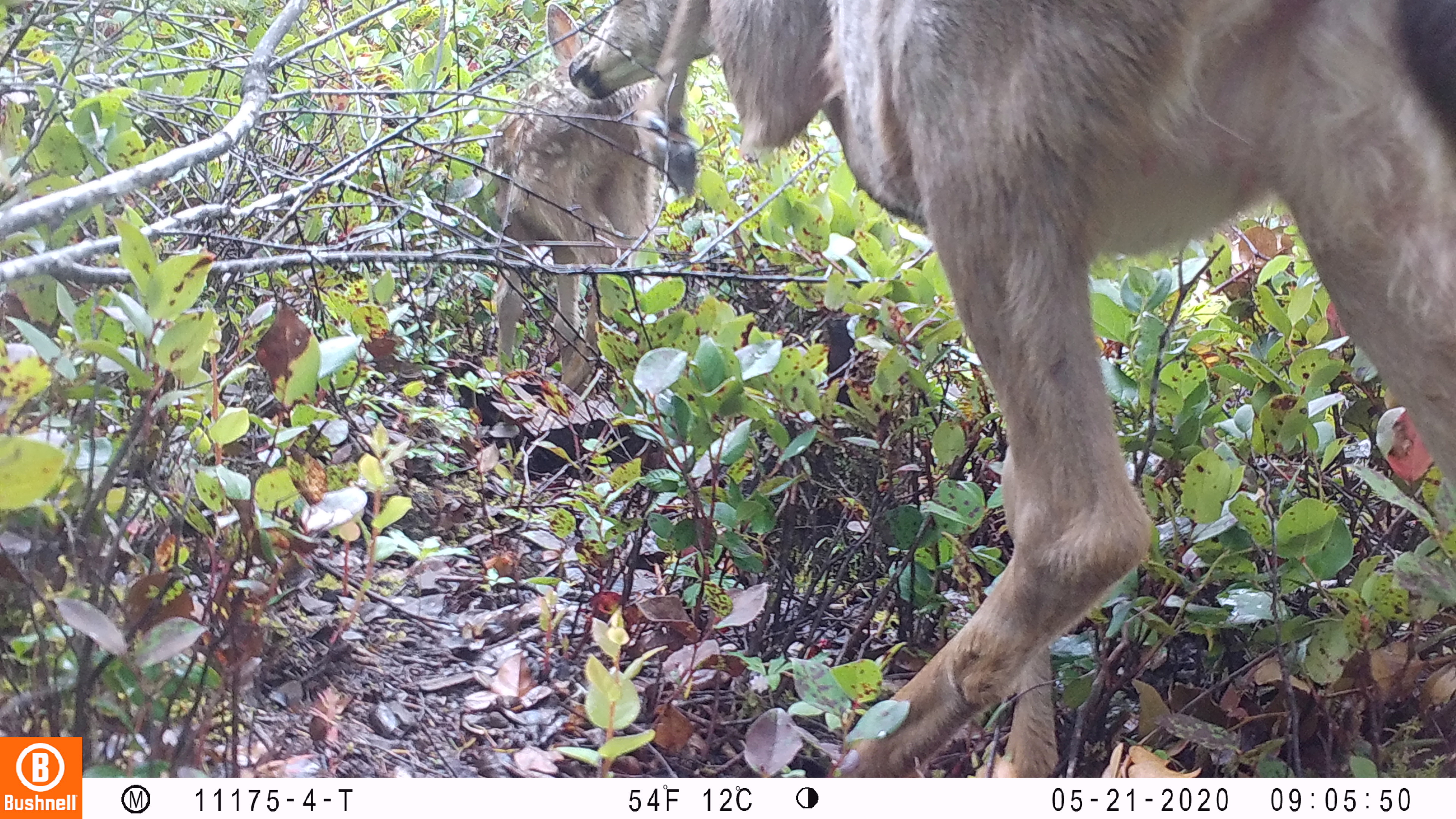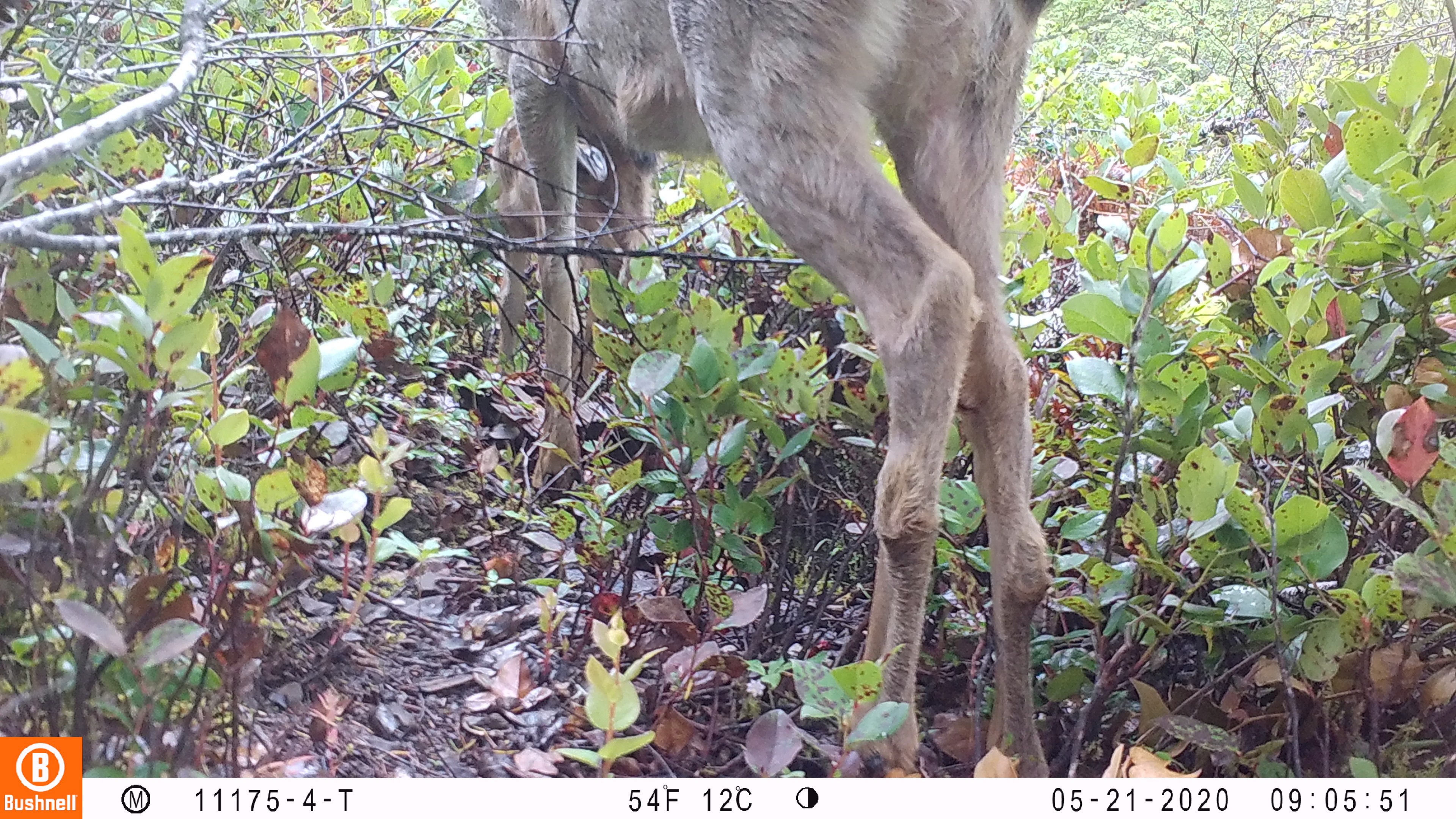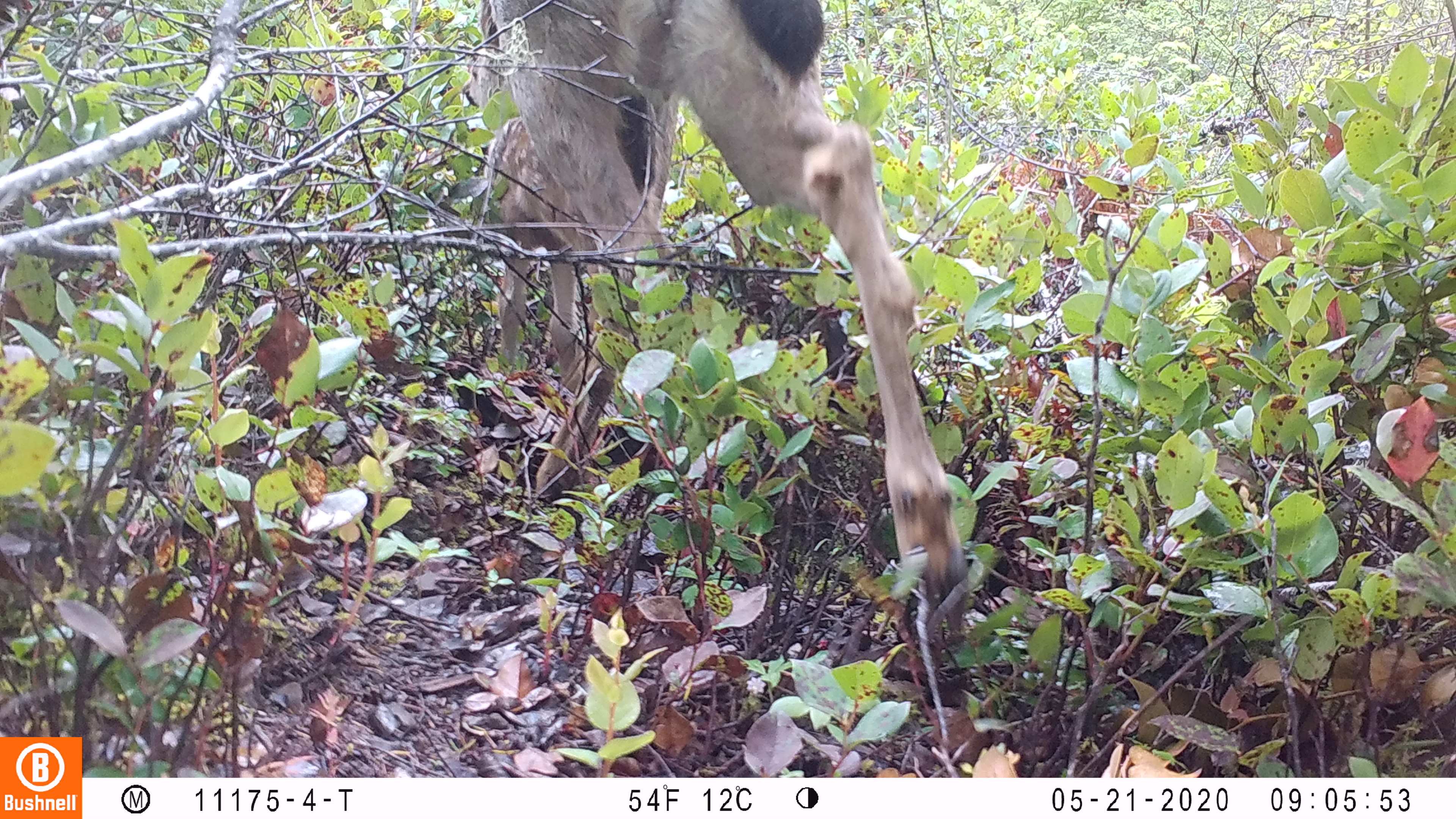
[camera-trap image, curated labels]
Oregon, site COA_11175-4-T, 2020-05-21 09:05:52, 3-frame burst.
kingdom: Animalia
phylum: Chordata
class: Mammalia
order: Artiodactyla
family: Cervidae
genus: Odocoileus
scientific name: Odocoileus hemionus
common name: black-tailed deer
Black-tailed deer (Odocoileus hemionus).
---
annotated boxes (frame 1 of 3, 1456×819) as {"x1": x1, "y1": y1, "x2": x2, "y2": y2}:
black-tailed deer: {"x1": 486, "y1": 2, "x2": 1453, "y2": 770}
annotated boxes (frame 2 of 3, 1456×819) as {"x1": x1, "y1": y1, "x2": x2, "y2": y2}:
black-tailed deer: {"x1": 474, "y1": 0, "x2": 1073, "y2": 764}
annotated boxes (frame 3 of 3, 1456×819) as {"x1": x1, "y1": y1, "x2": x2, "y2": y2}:
black-tailed deer: {"x1": 465, "y1": 0, "x2": 977, "y2": 643}